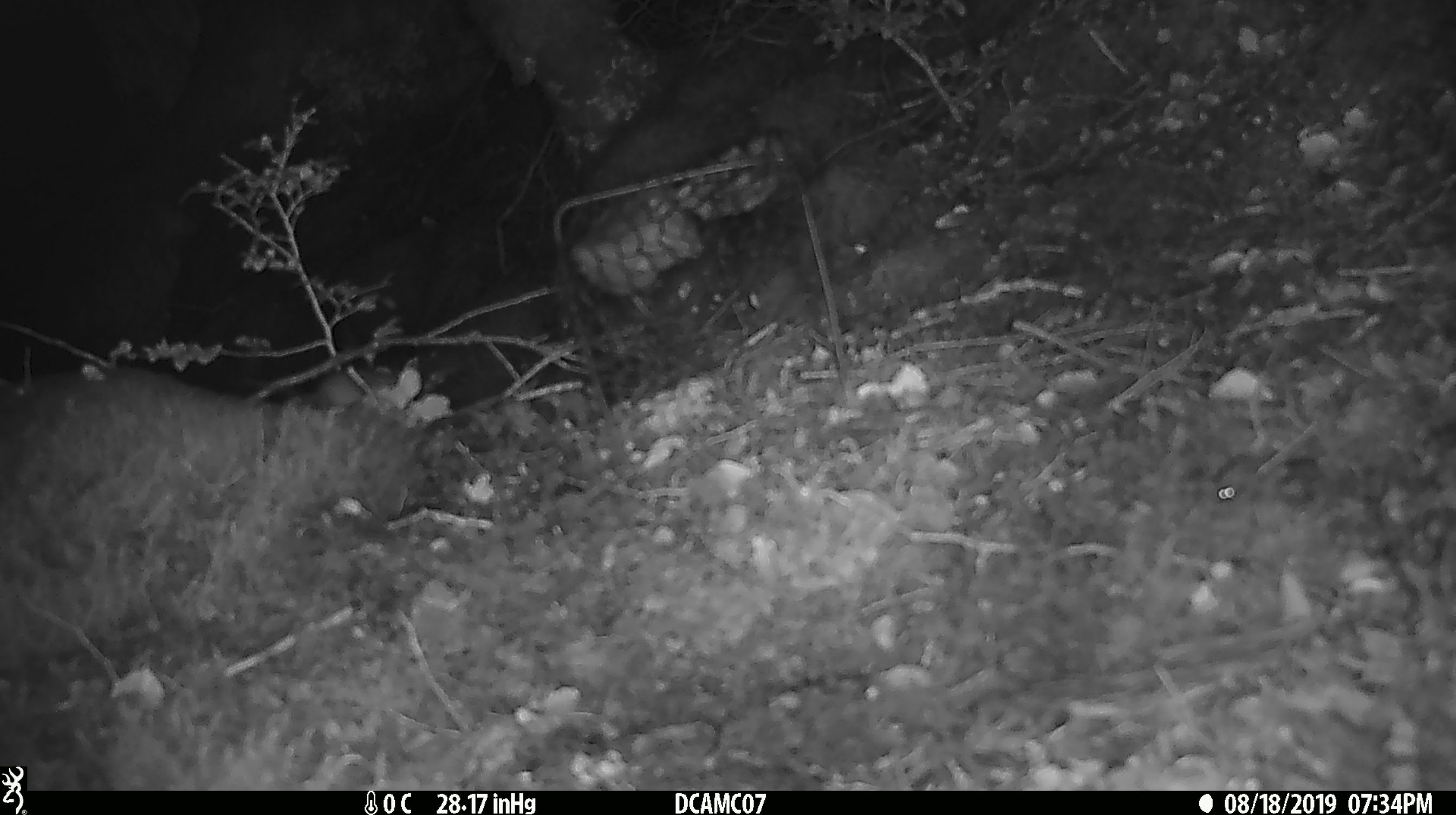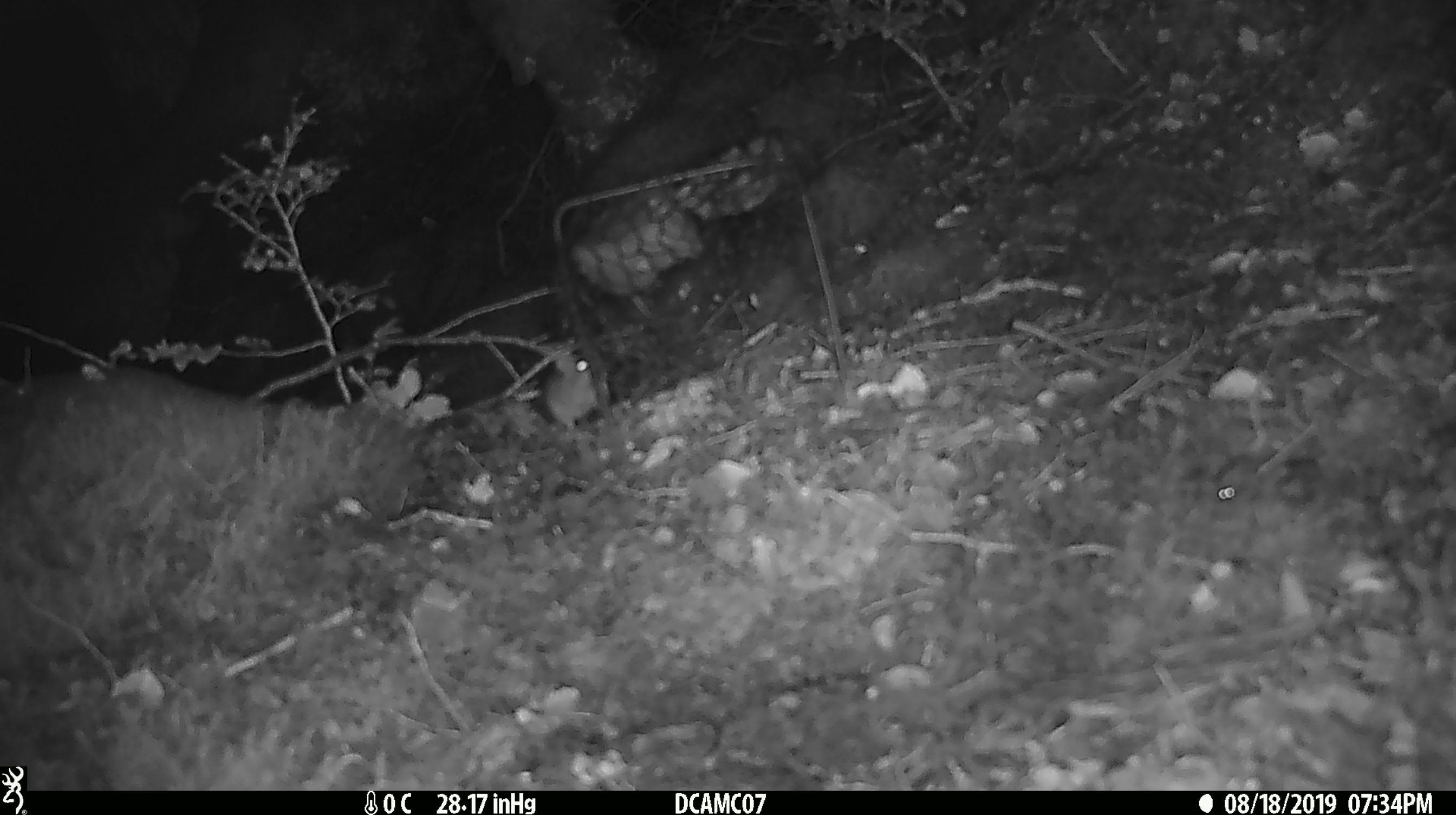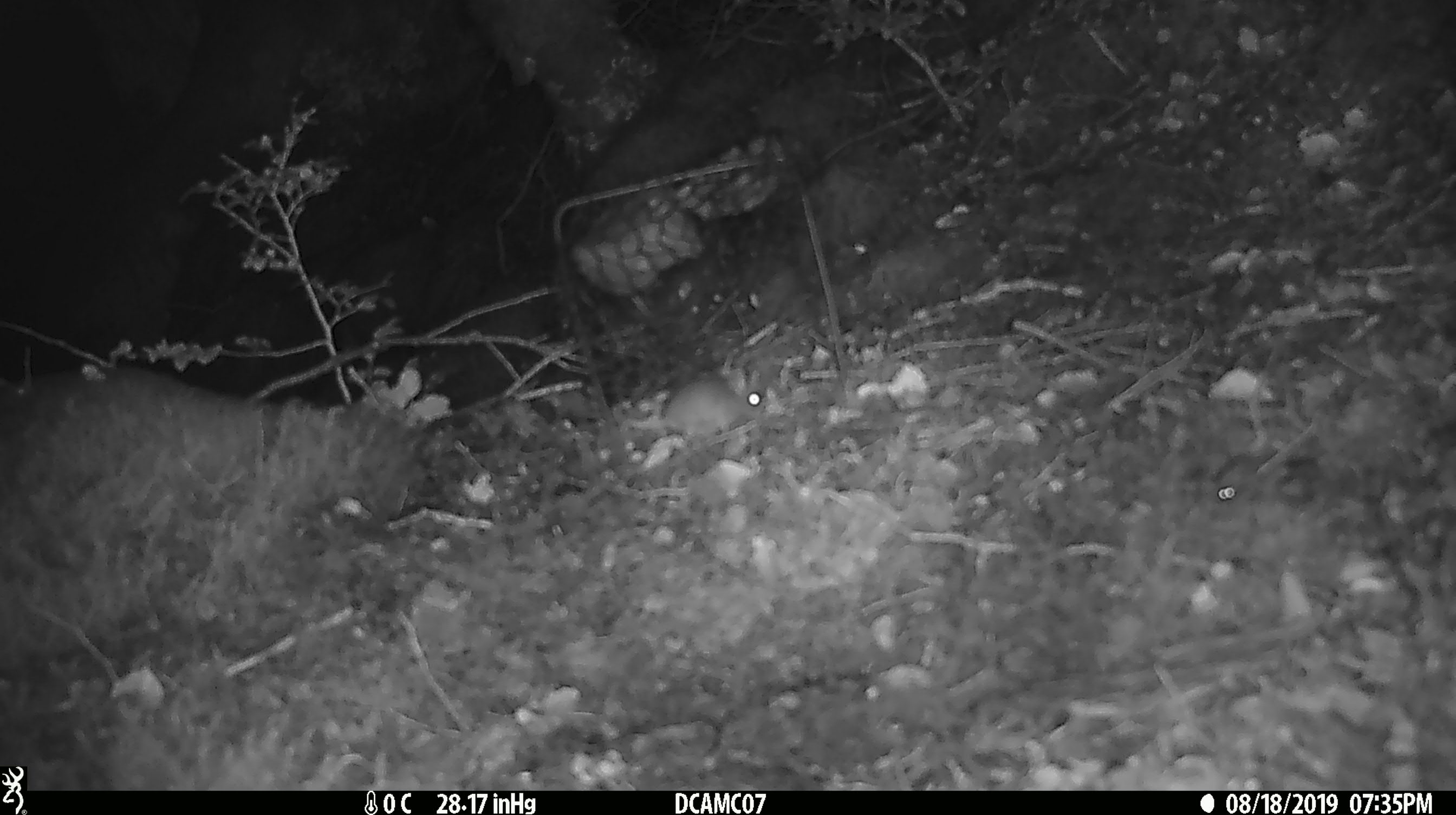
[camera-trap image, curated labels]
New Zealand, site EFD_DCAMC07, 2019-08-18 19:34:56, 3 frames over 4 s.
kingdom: Animalia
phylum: Chordata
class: Mammalia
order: Rodentia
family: Muridae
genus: Mus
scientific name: Mus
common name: mouse